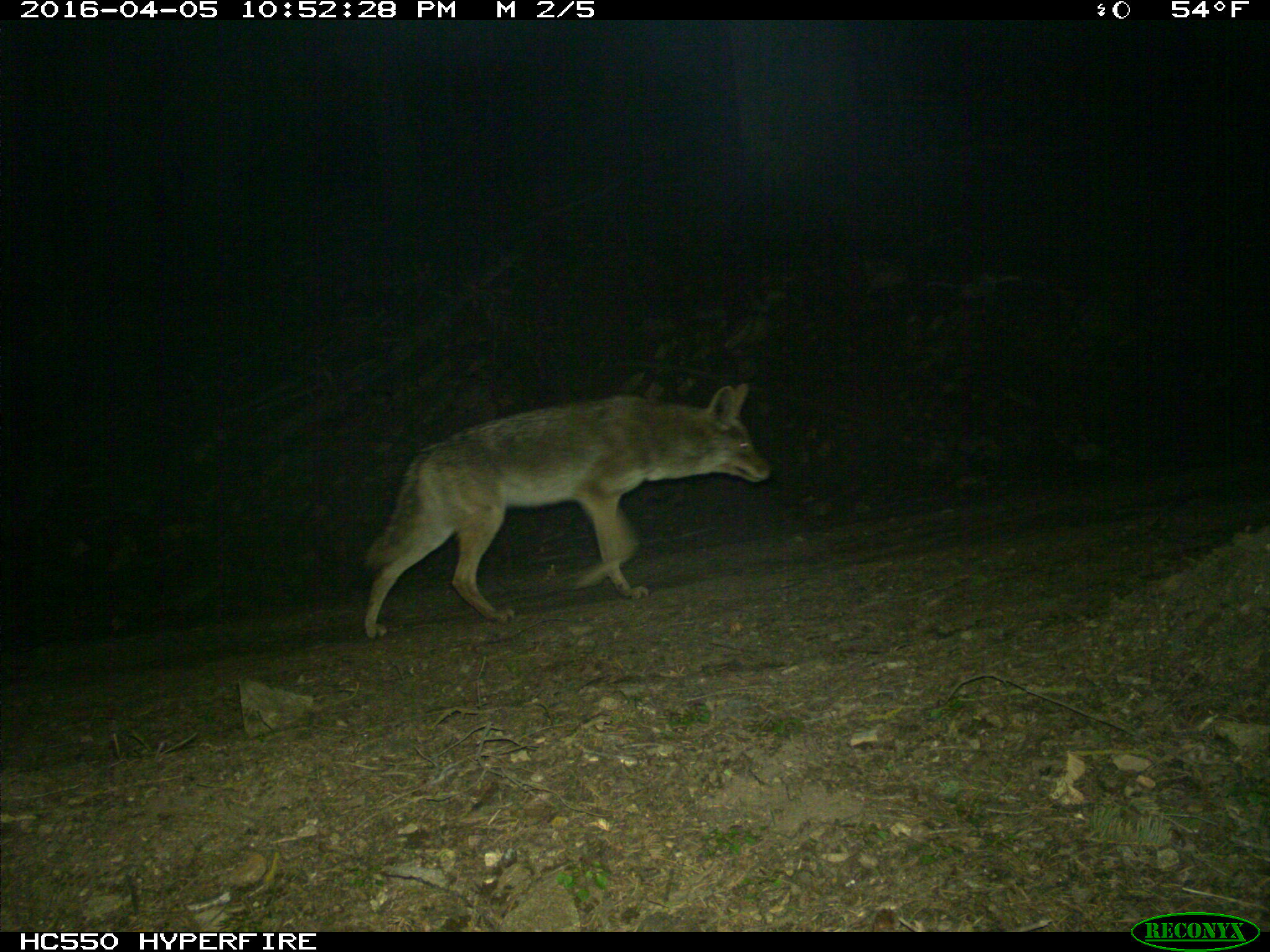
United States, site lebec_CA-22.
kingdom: Animalia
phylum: Chordata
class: Mammalia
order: Carnivora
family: Canidae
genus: Canis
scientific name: Canis latrans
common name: coyote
Canis latrans (coyote).